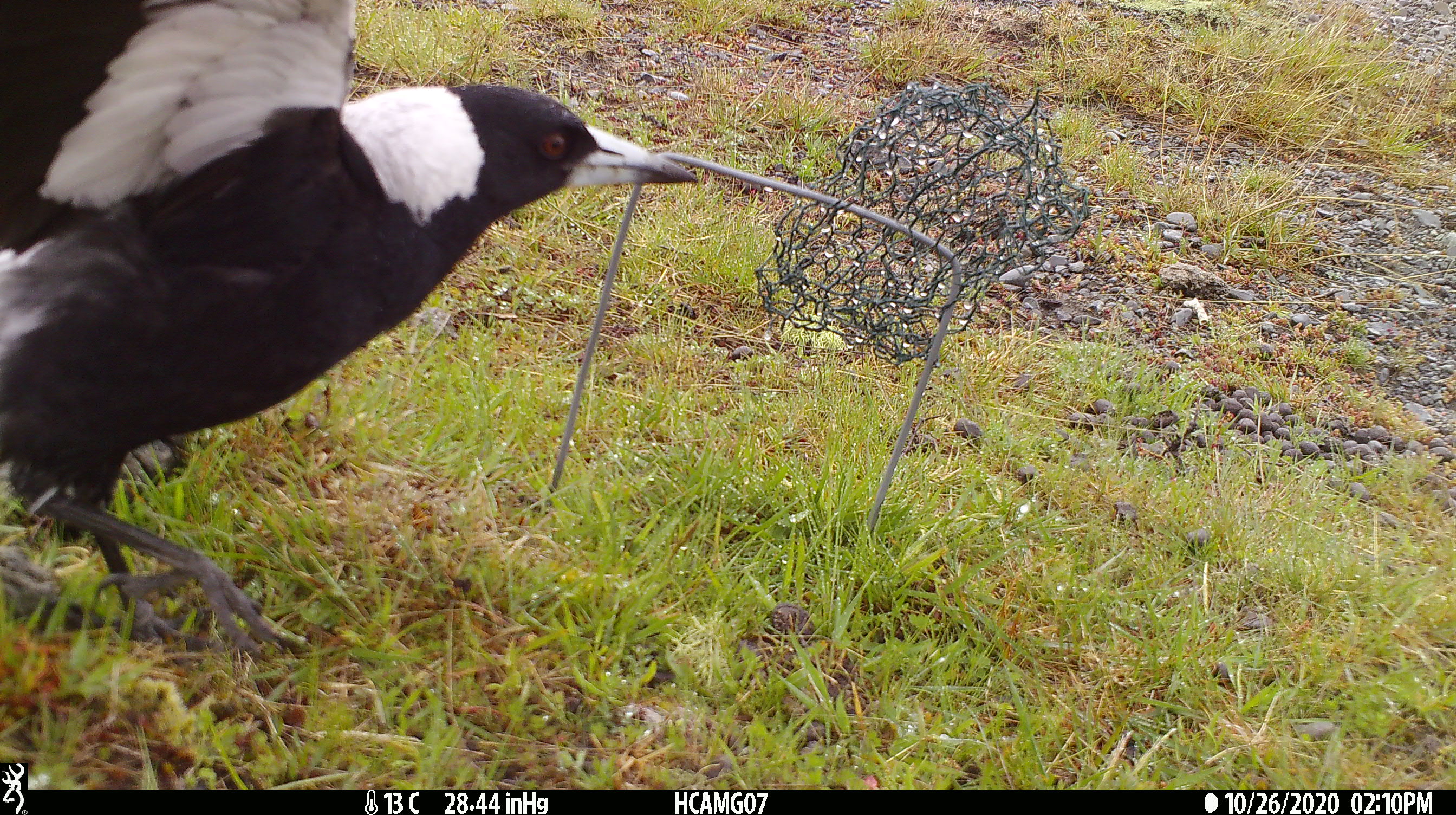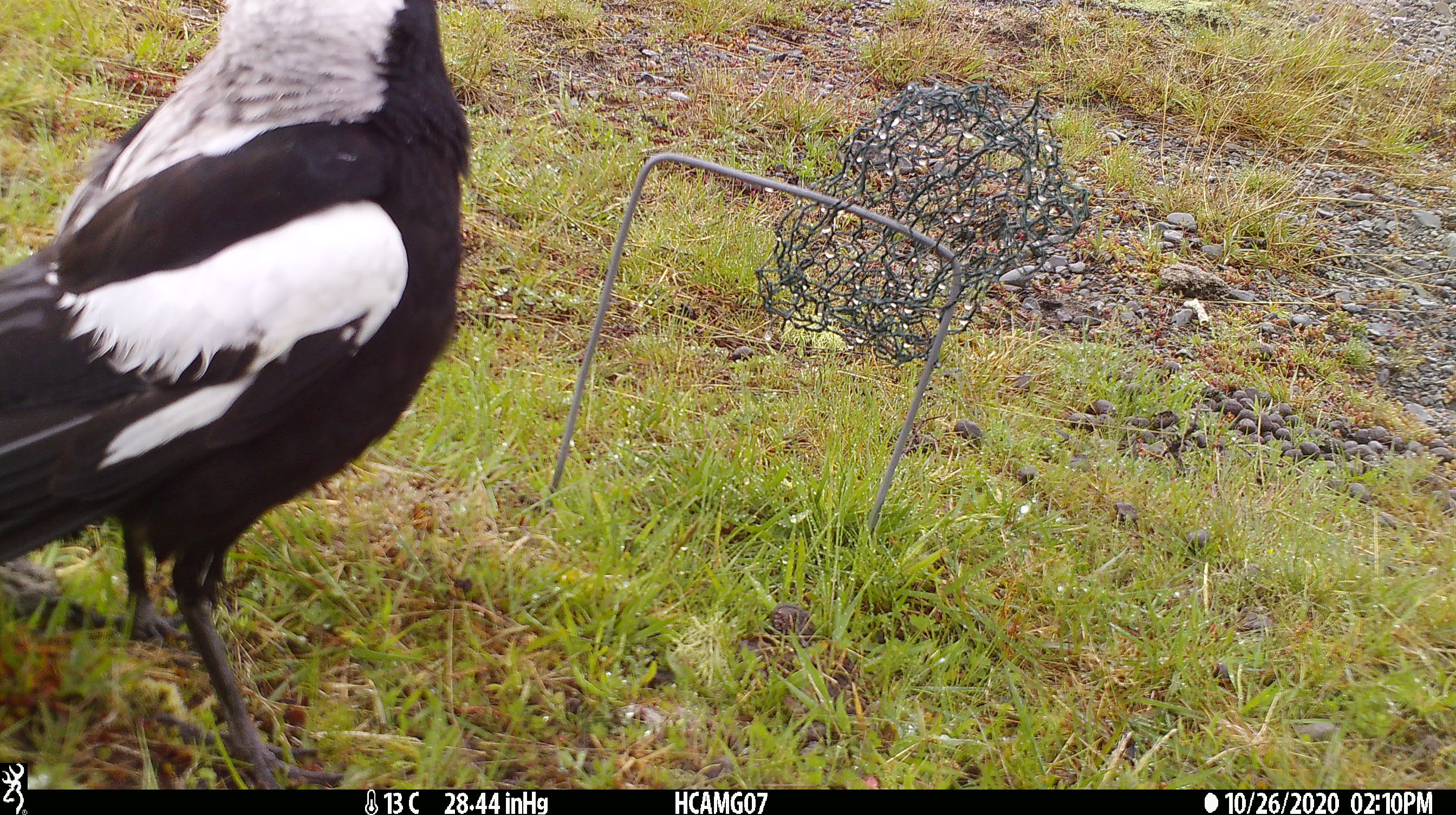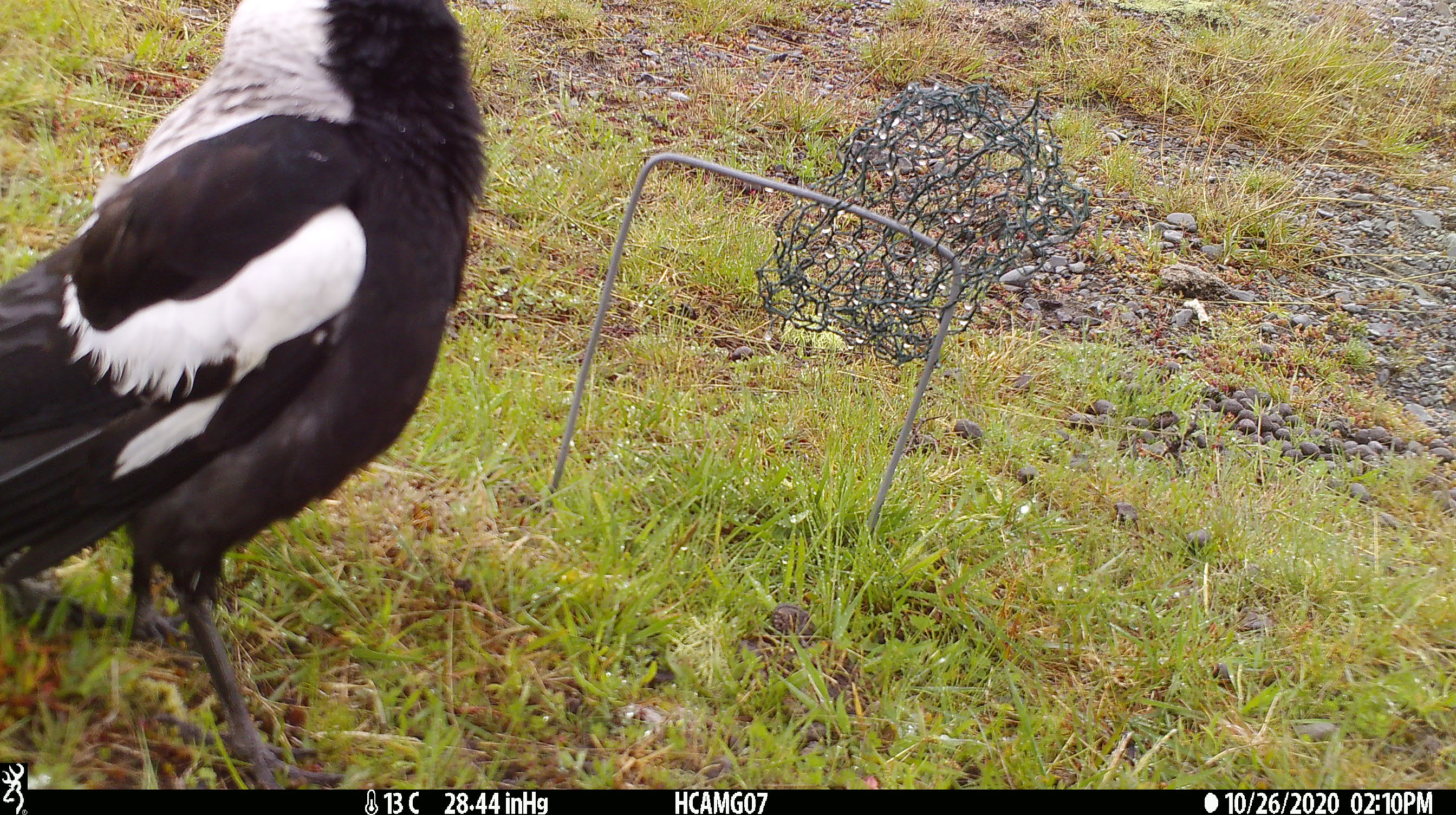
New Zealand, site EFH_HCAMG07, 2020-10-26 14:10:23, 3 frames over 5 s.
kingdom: Animalia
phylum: Chordata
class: Aves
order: Passeriformes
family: Artamidae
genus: Gymnorhina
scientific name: Gymnorhina tibicen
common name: australian magpie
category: magpie